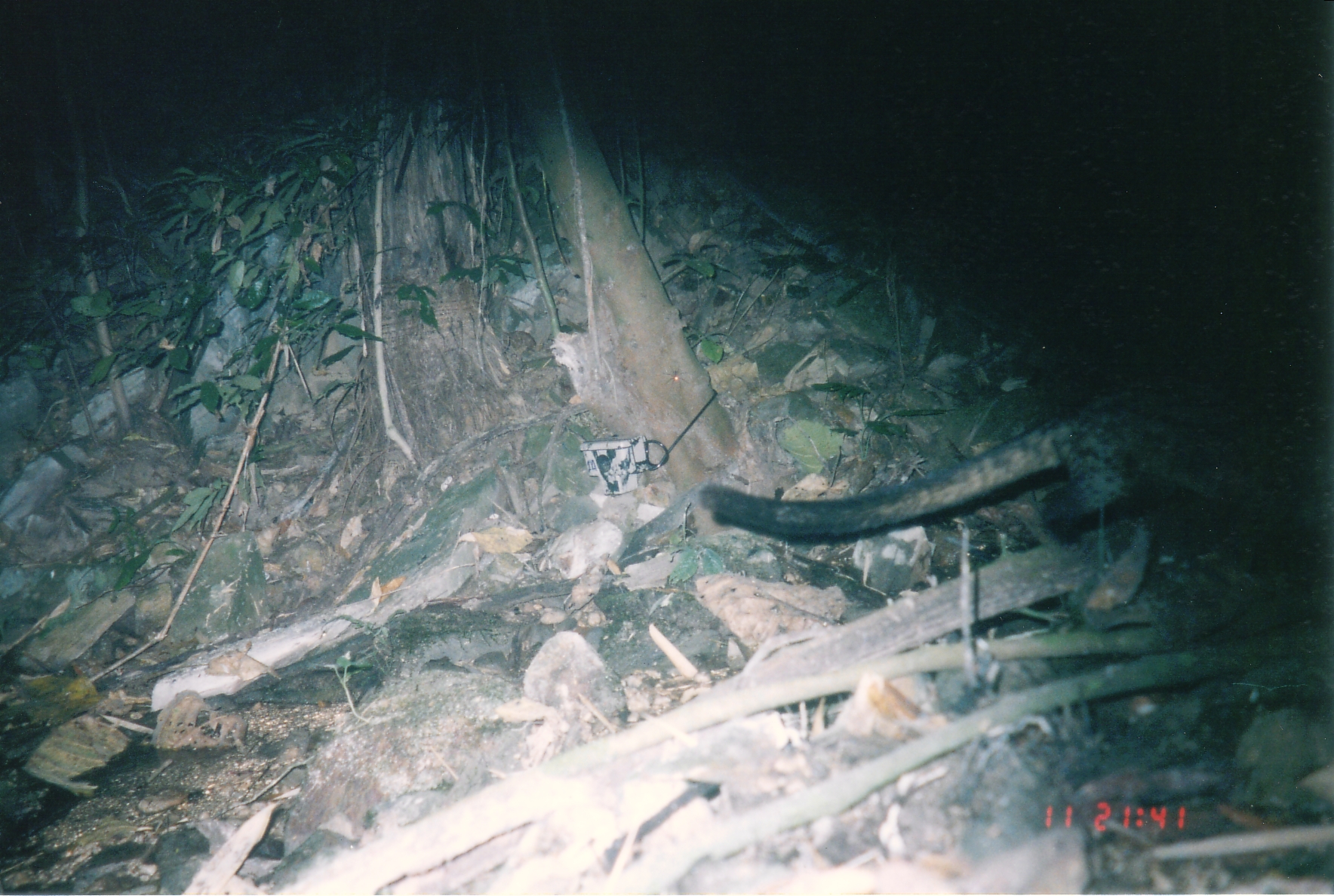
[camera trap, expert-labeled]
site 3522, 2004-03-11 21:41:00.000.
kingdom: Animalia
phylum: Chordata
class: Mammalia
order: Carnivora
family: Viverridae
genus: Paradoxurus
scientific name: Paradoxurus hermaphroditus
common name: asian palm civet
Paradoxurus hermaphroditus (asian palm civet), count 1.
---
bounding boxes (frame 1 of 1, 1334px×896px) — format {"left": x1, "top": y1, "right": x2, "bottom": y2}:
paradoxurus hermaphroditus: {"left": 697, "top": 389, "right": 1330, "bottom": 539}